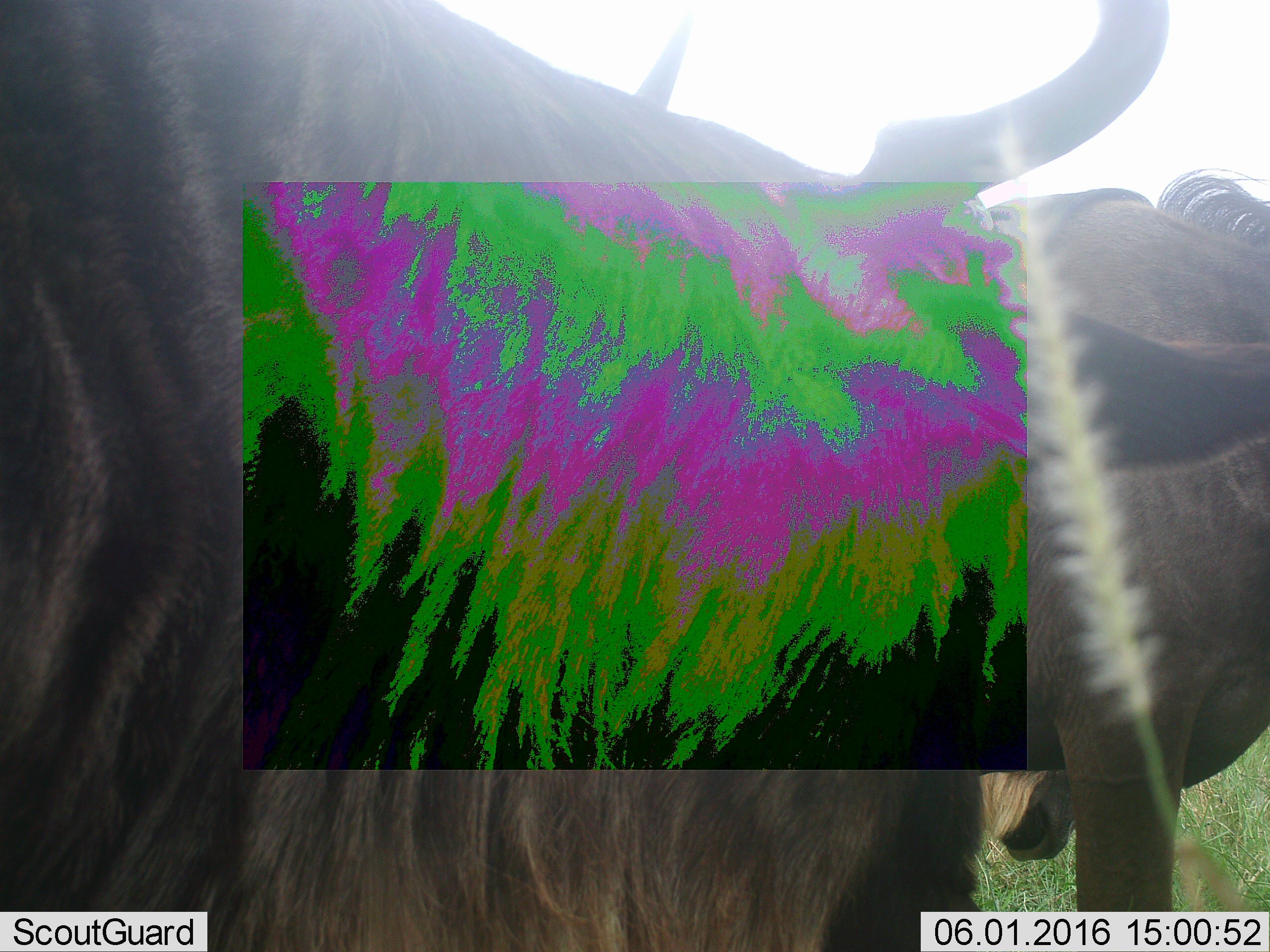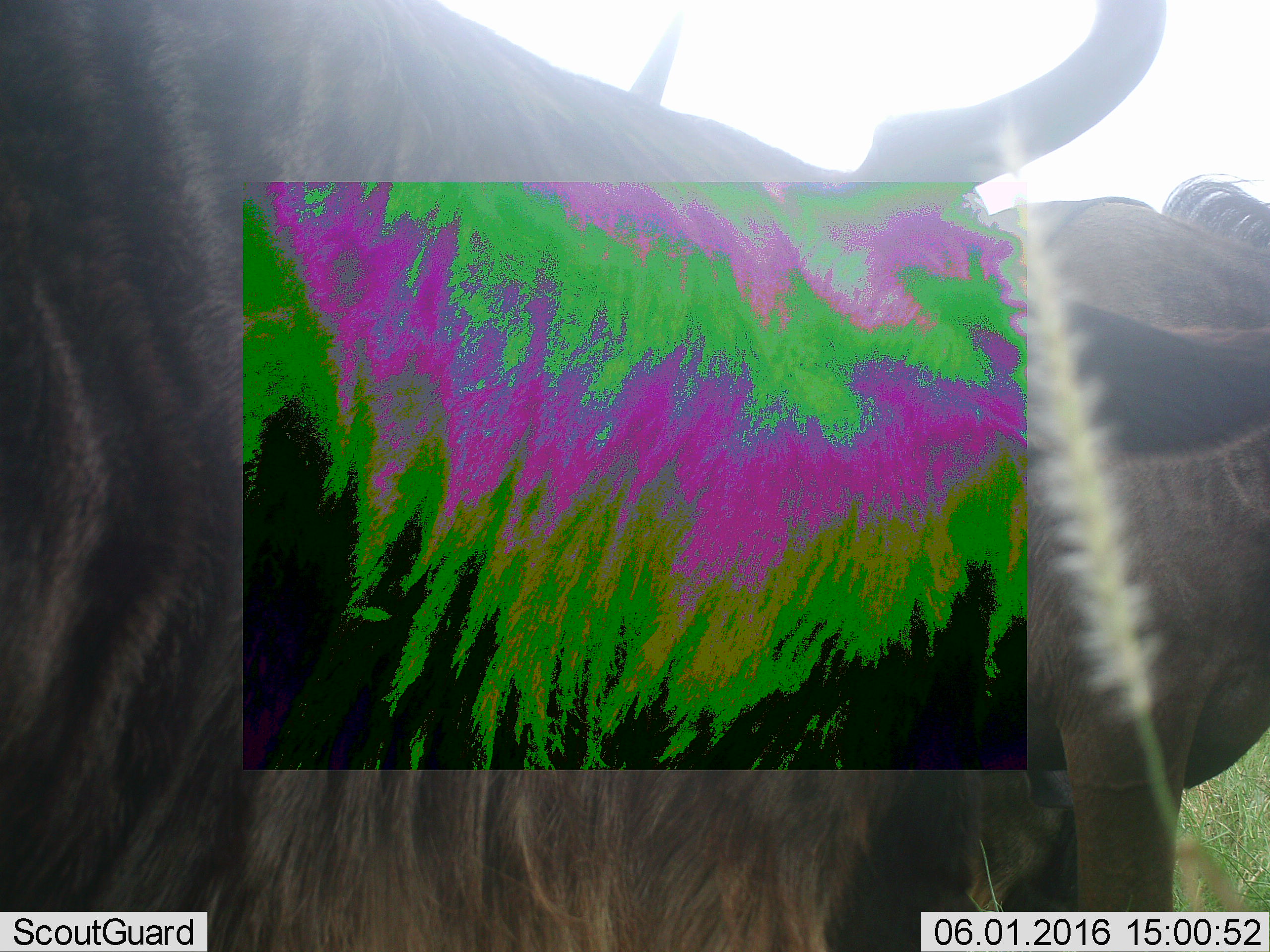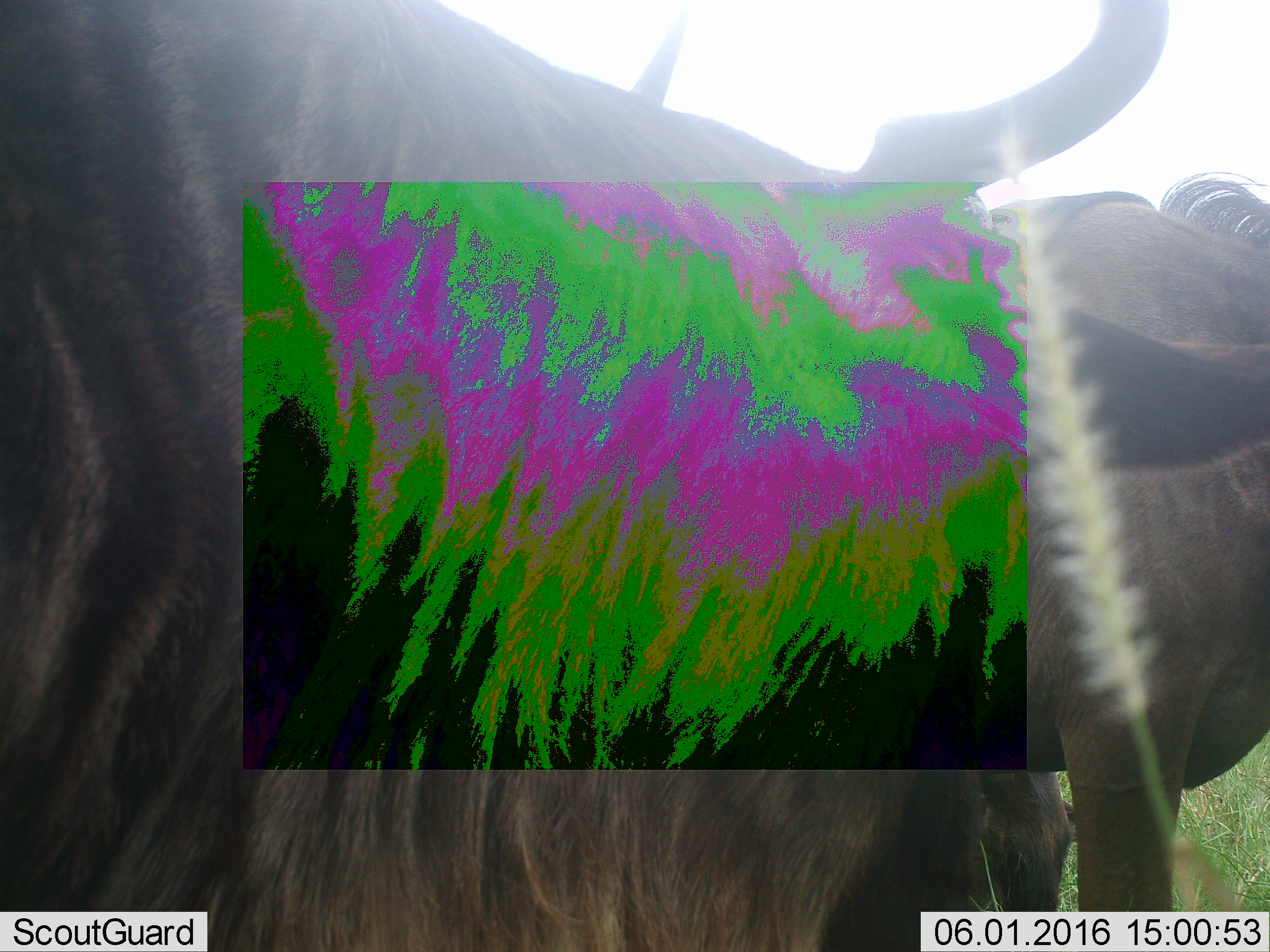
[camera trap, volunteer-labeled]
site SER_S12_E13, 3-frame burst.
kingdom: Animalia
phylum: Chordata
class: Mammalia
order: Artiodactyla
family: Bovidae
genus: Connochaetes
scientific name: Connochaetes taurinus taurinus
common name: blue wildebeest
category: wildebeestblue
Wildebeestblue (blue wildebeest) (Connochaetes taurinus taurinus), count 2. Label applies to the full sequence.